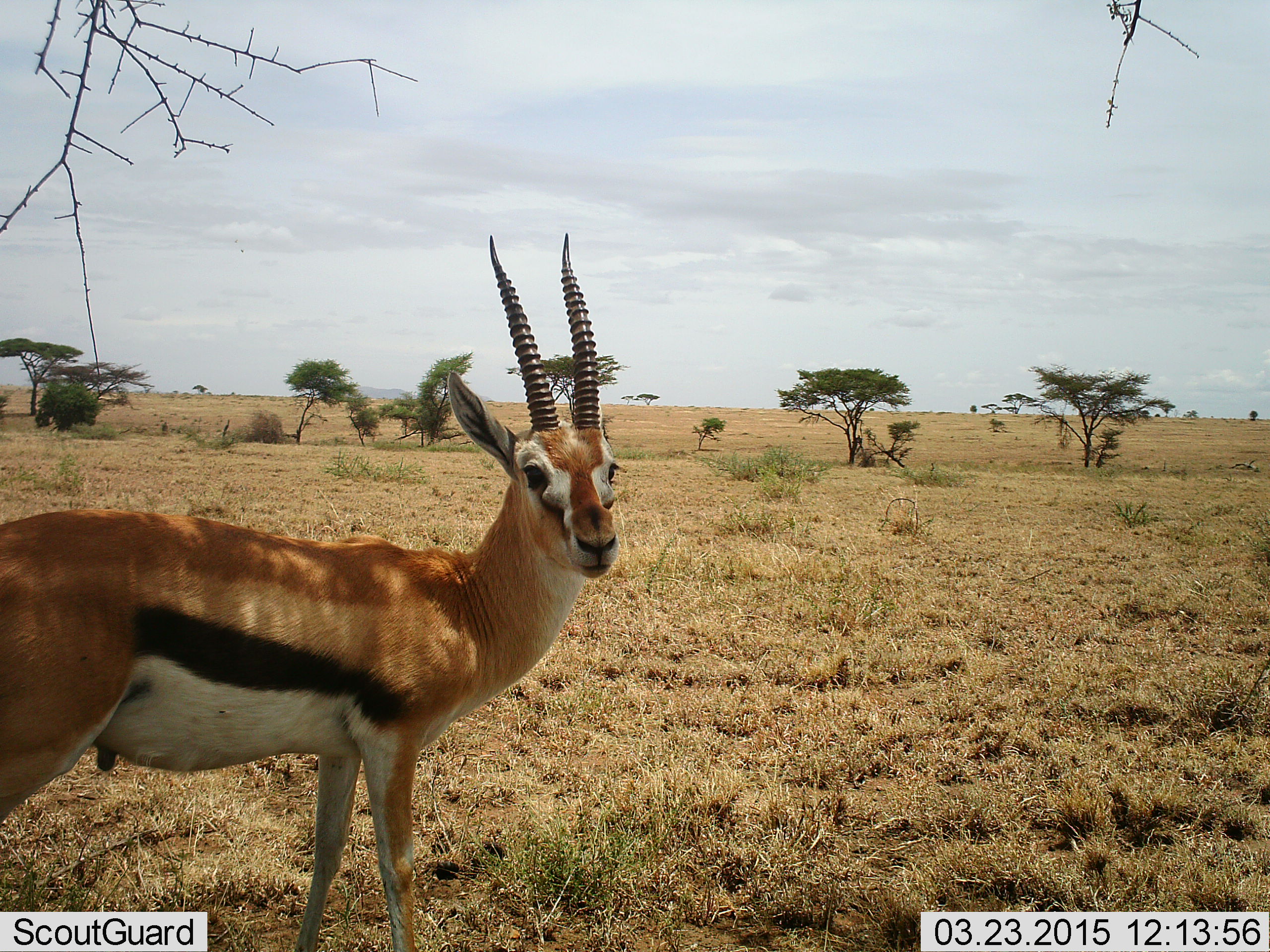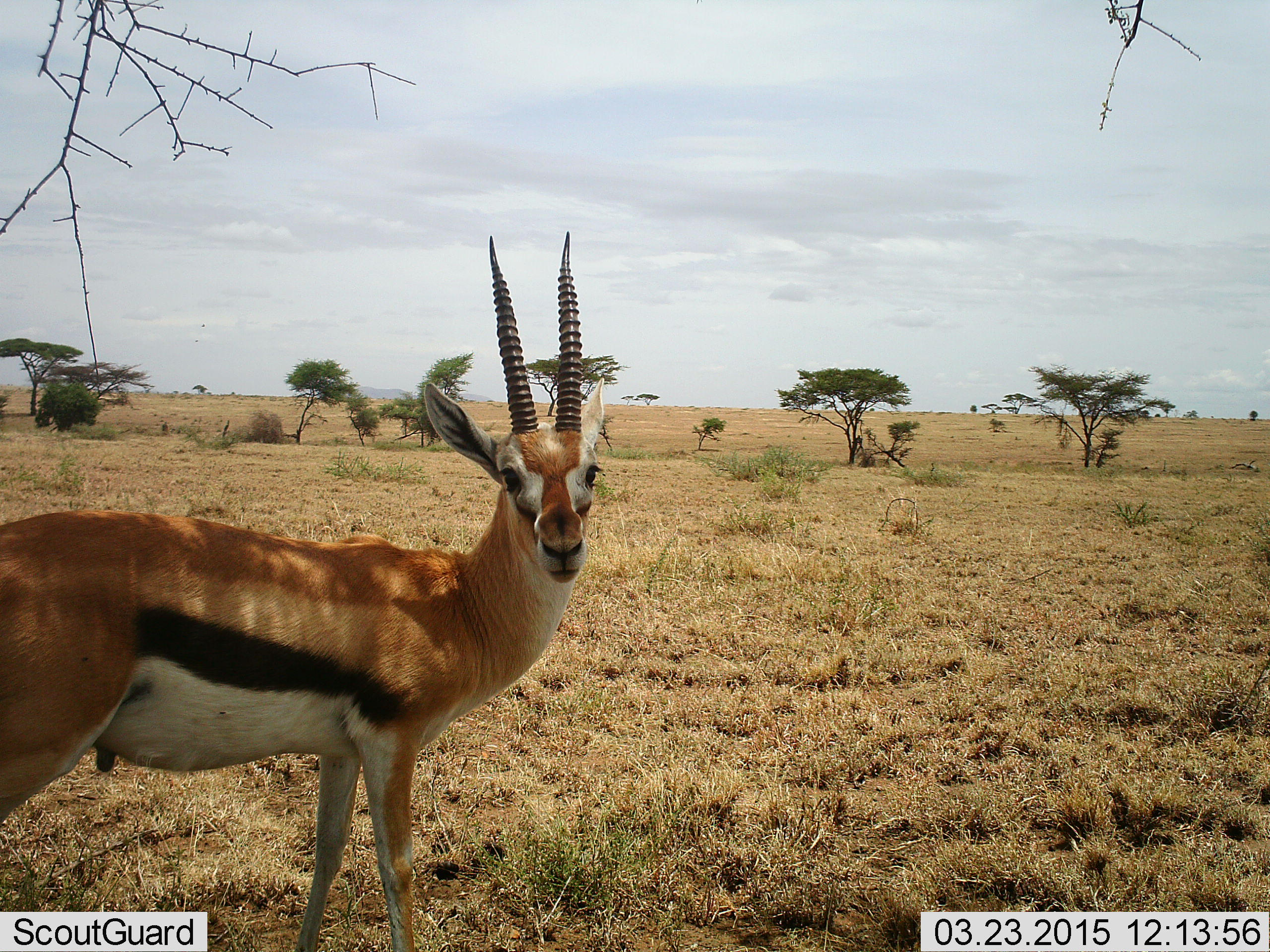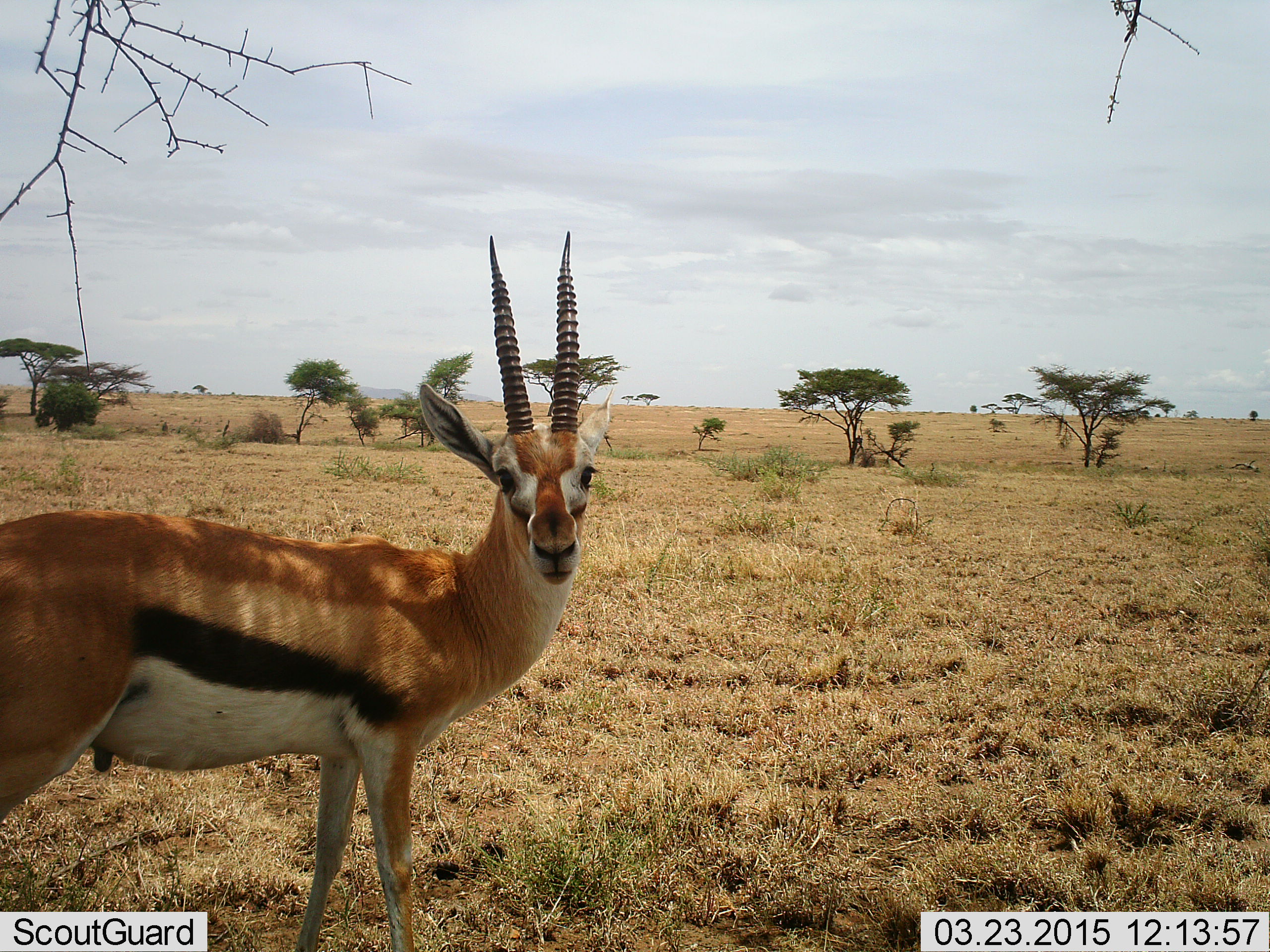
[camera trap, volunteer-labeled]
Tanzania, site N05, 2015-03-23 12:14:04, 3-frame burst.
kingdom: Animalia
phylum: Chordata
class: Mammalia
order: Artiodactyla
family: Bovidae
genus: Eudorcas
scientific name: Eudorcas thomsonii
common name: thomson's gazelle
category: gazellethomsons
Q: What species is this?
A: Gazellethomsons (thomson's gazelle) (Eudorcas thomsonii).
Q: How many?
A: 1.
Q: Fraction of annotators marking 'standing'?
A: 90%.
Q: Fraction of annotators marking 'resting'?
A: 0%.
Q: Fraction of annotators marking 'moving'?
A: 10%.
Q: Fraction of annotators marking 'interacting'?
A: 0%.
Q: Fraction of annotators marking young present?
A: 0%.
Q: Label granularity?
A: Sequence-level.